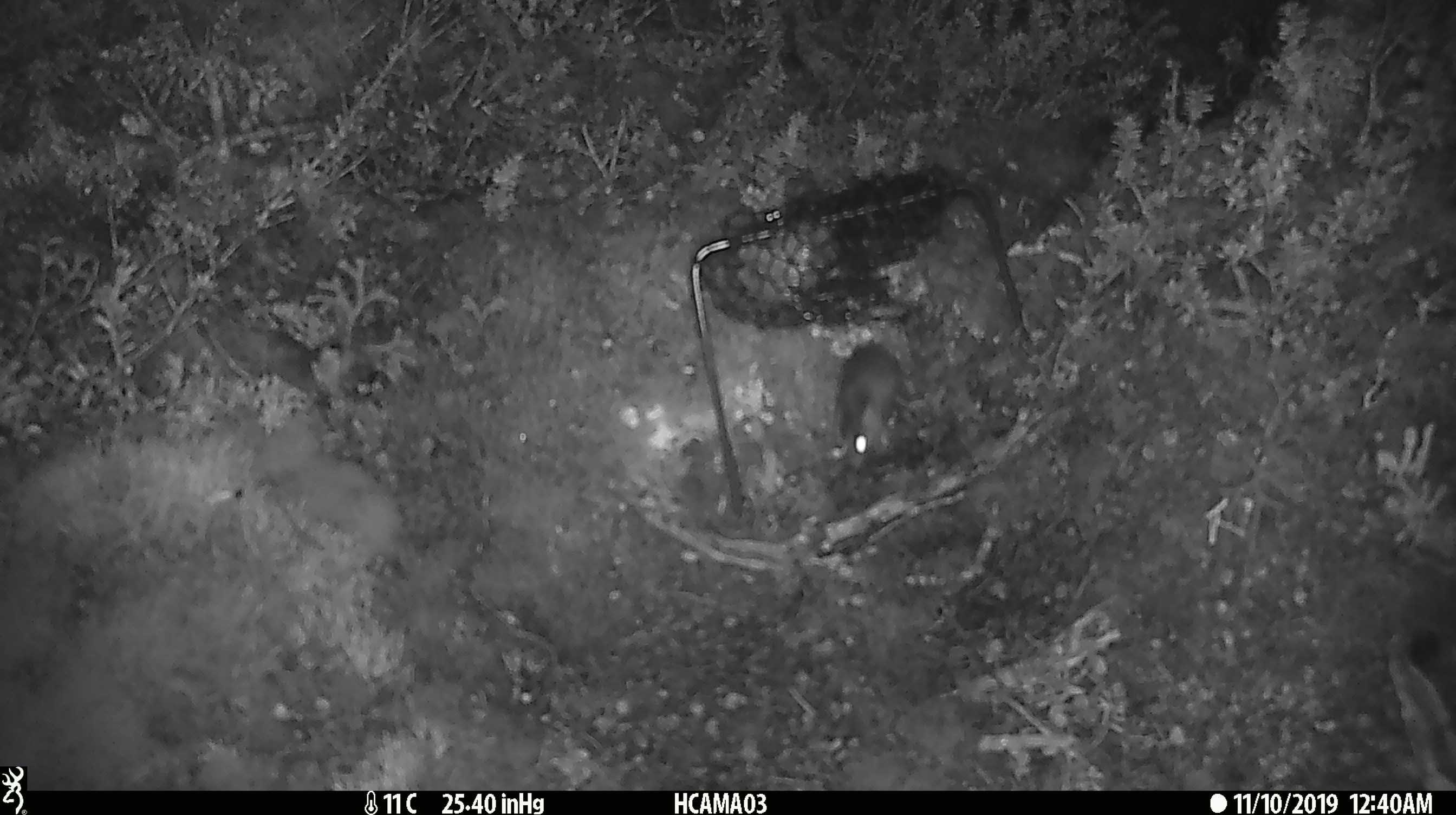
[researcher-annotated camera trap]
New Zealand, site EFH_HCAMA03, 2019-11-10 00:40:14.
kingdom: Animalia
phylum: Chordata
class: Mammalia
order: Rodentia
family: Muridae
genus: Mus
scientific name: Mus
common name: mouse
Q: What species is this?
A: Mouse (Mus).